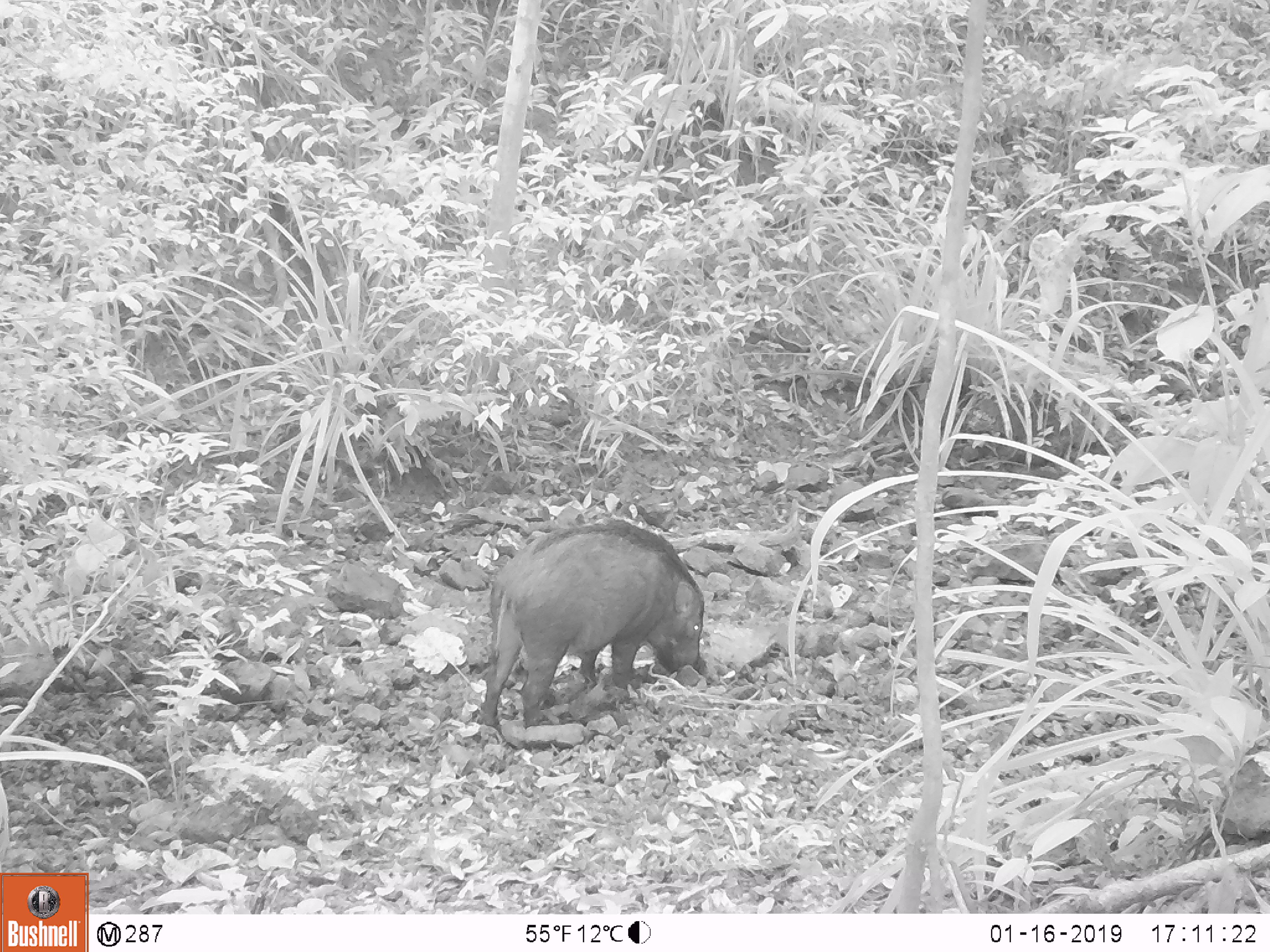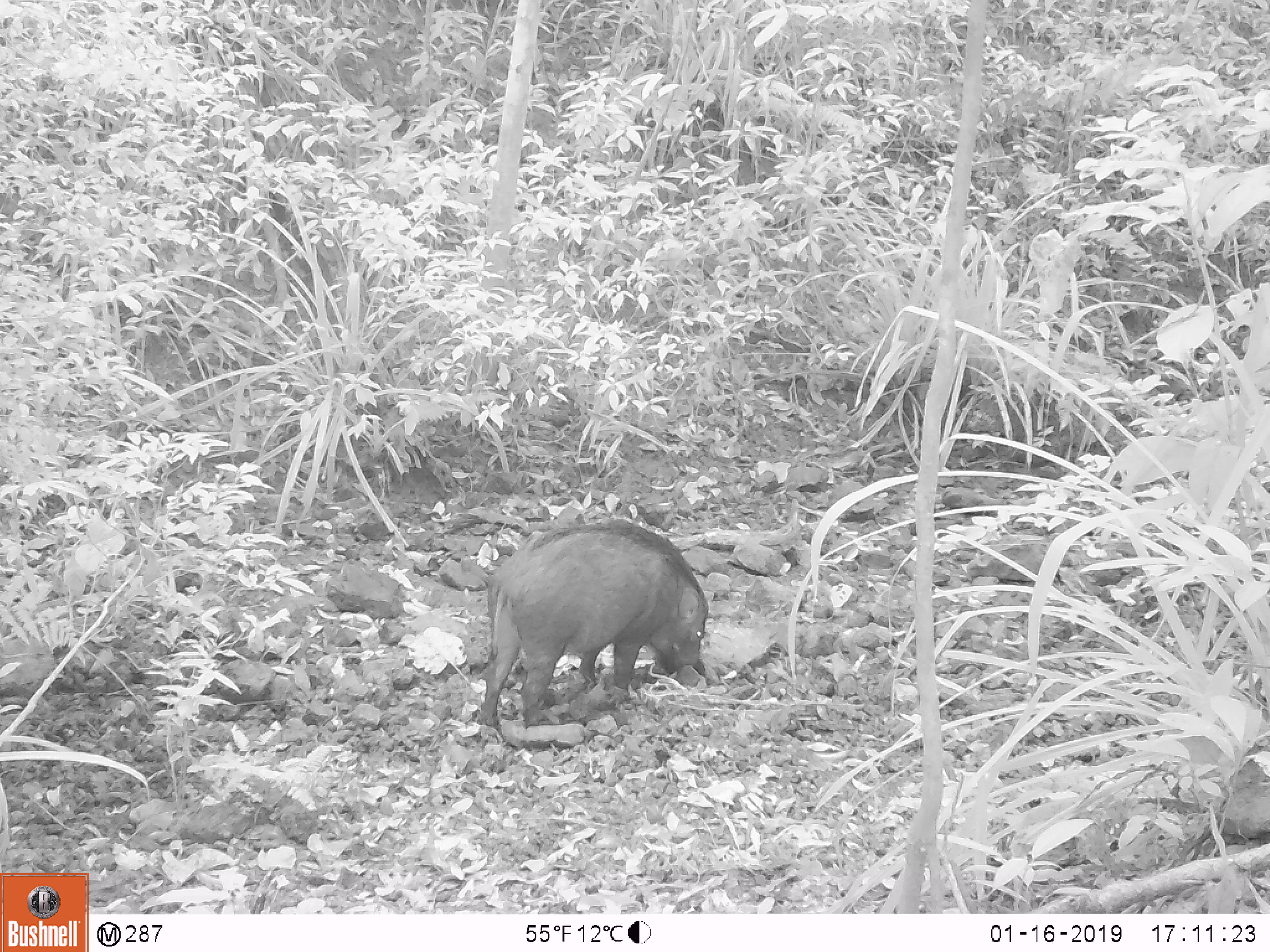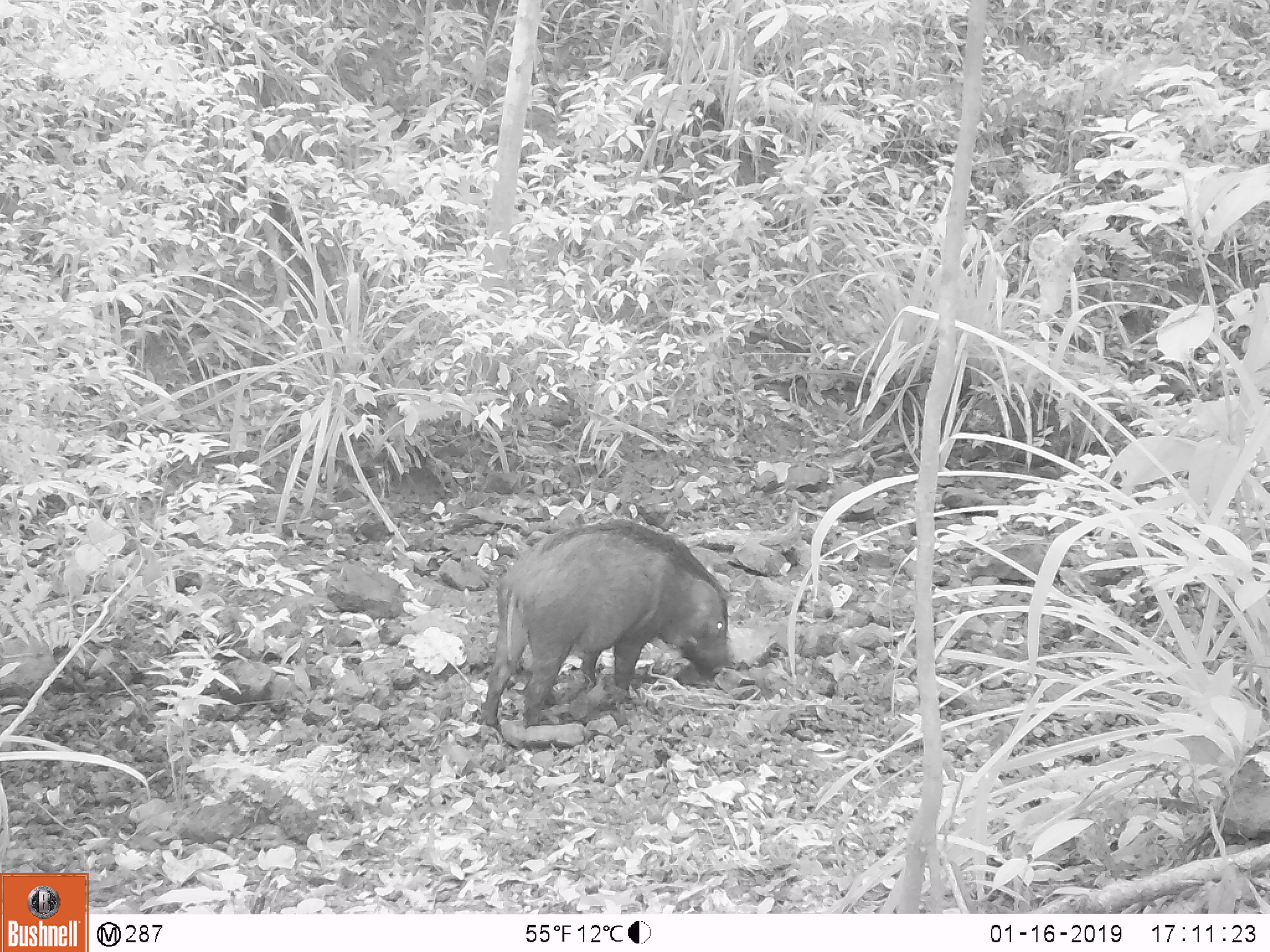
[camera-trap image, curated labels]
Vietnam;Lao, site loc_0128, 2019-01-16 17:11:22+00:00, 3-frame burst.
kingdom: Animalia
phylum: Chordata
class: Mammalia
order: Artiodactyla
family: Suidae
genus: Sus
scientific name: Sus scrofa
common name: eurasian wild pig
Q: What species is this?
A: Eurasian wild pig (Sus scrofa).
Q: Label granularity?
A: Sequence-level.